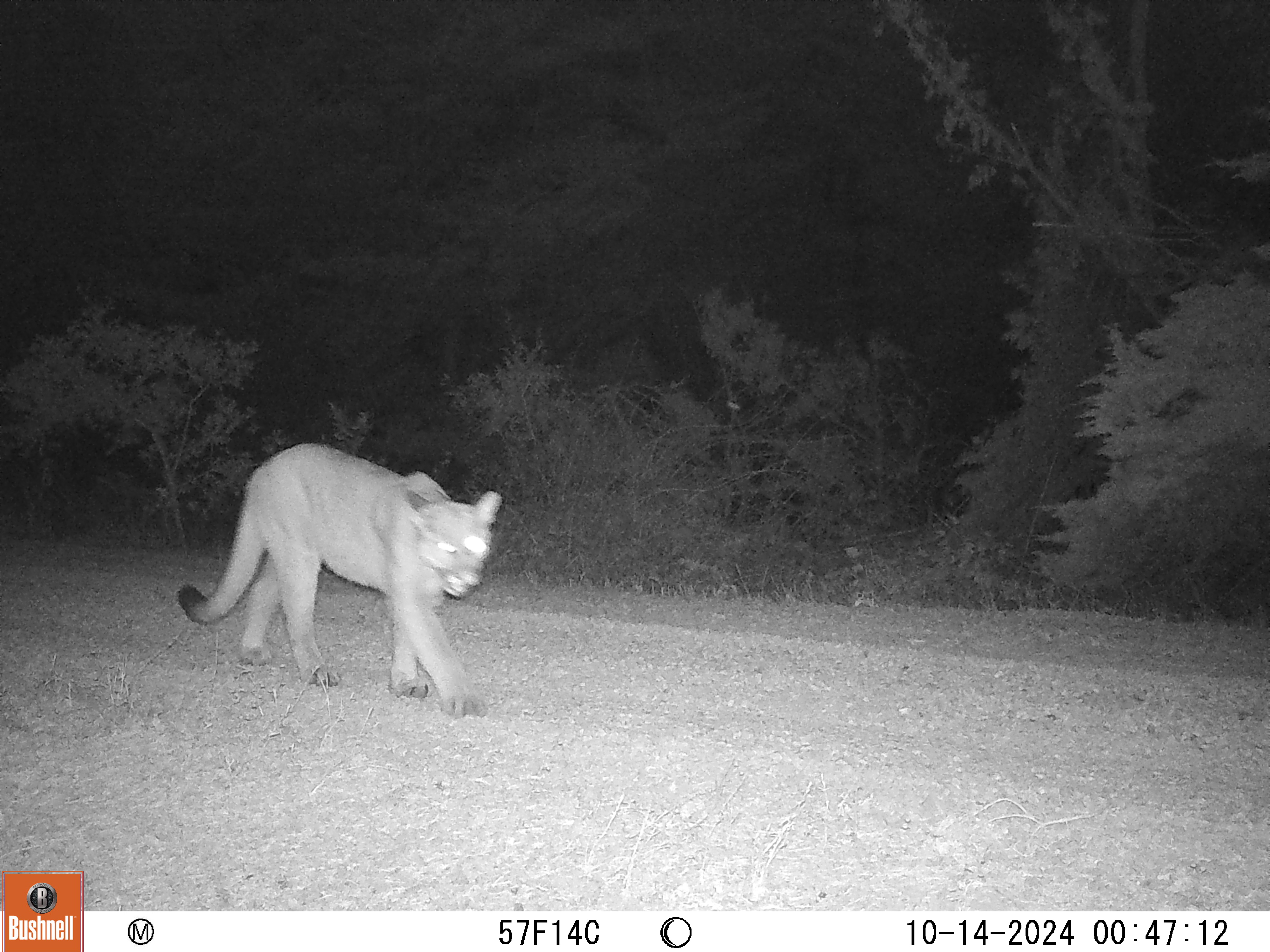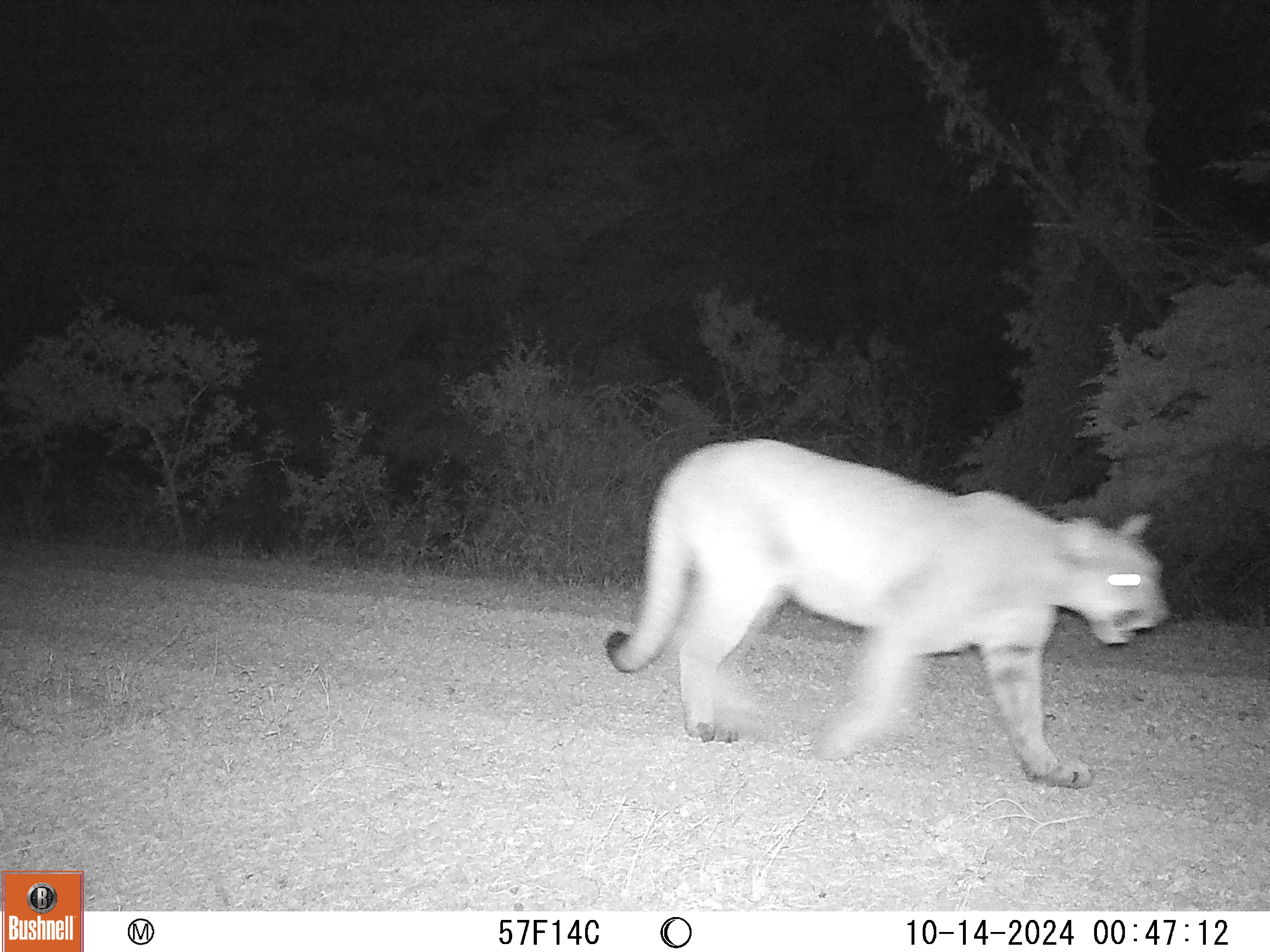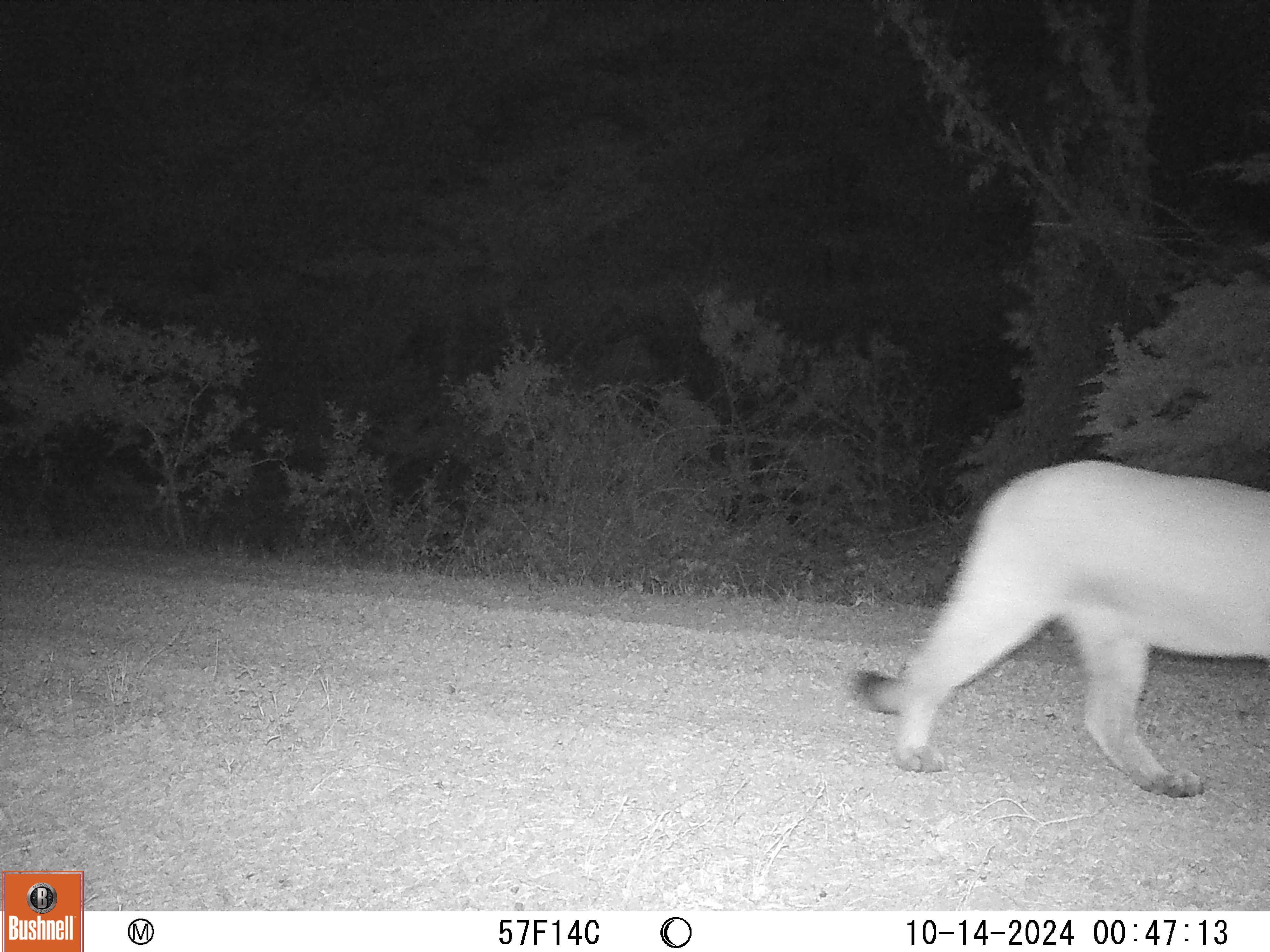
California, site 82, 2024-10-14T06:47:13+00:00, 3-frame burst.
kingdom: Animalia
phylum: Chordata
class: Mammalia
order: Carnivora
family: Felidae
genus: Puma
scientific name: Puma concolor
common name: puma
Puma (Puma concolor).